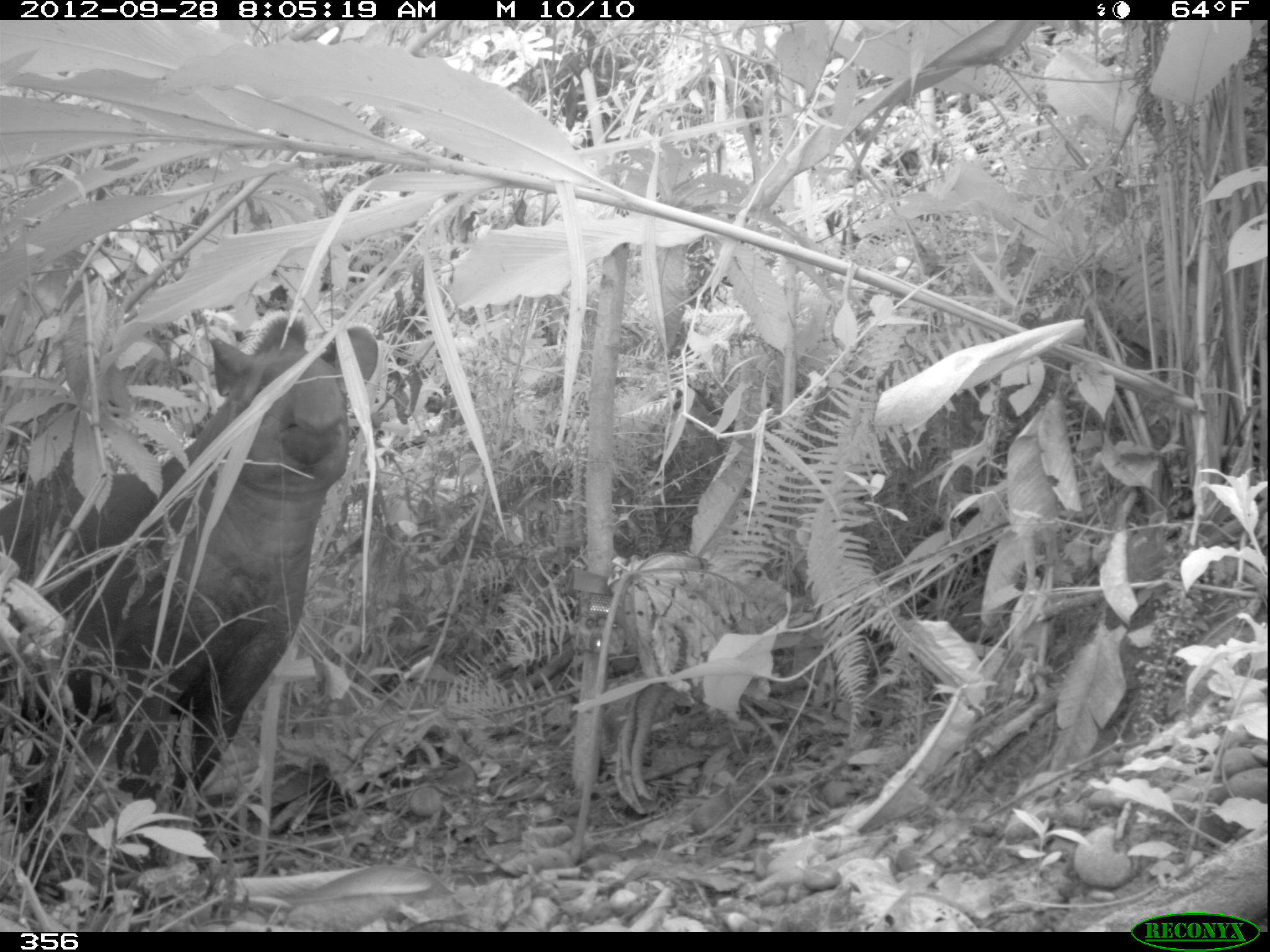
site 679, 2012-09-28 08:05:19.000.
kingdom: Animalia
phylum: Chordata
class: Mammalia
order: Perissodactyla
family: Tapiridae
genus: Tapirus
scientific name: Tapirus terrestris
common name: south american tapir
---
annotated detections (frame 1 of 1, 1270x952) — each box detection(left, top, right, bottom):
tapirus terrestris: detection(0, 316, 376, 914)